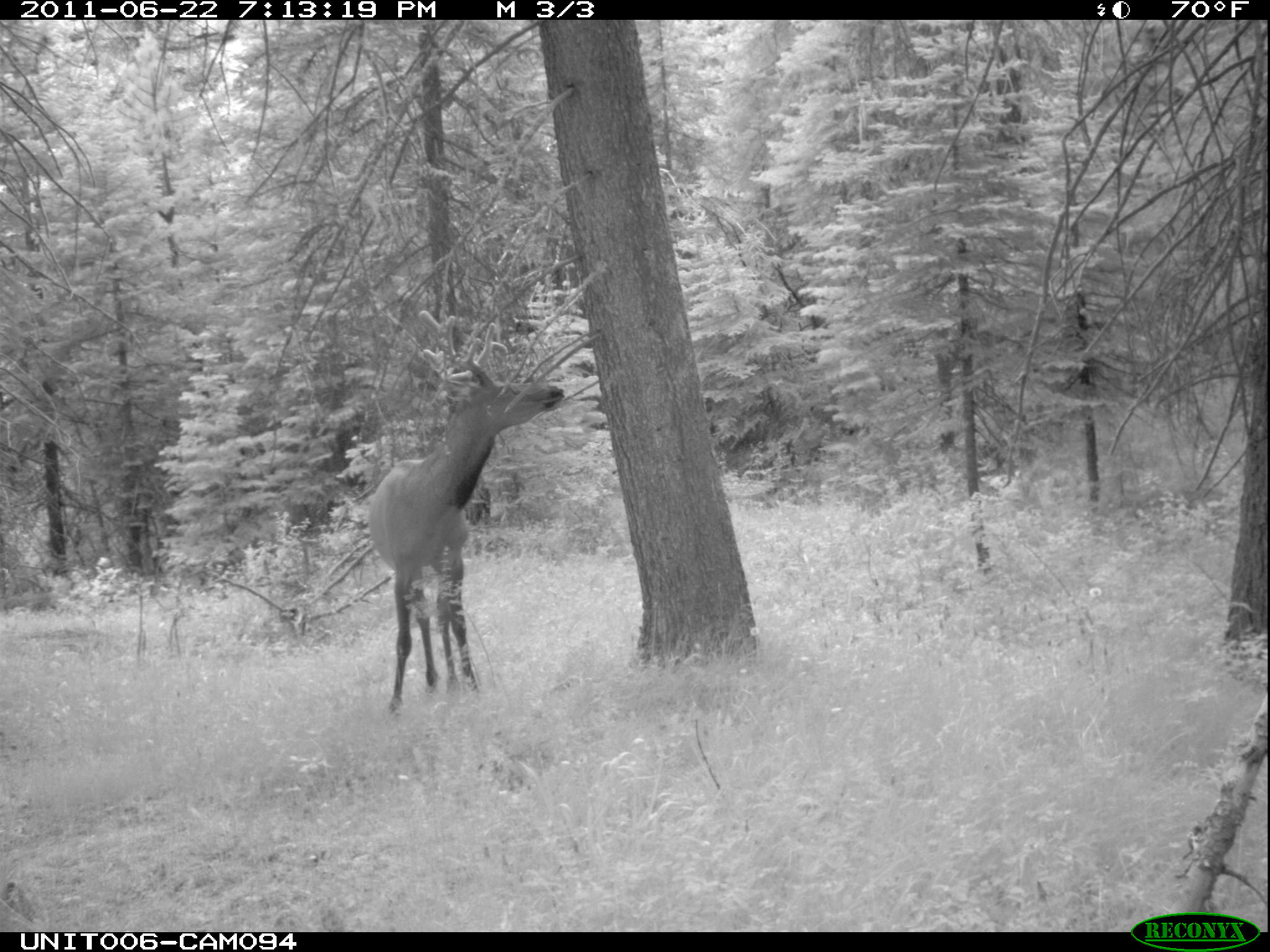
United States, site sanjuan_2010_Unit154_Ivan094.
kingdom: Animalia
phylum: Chordata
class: Mammalia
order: Artiodactyla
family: Cervidae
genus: Cervus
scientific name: Cervus elaphus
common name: red deer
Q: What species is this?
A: Cervus elaphus (red deer).